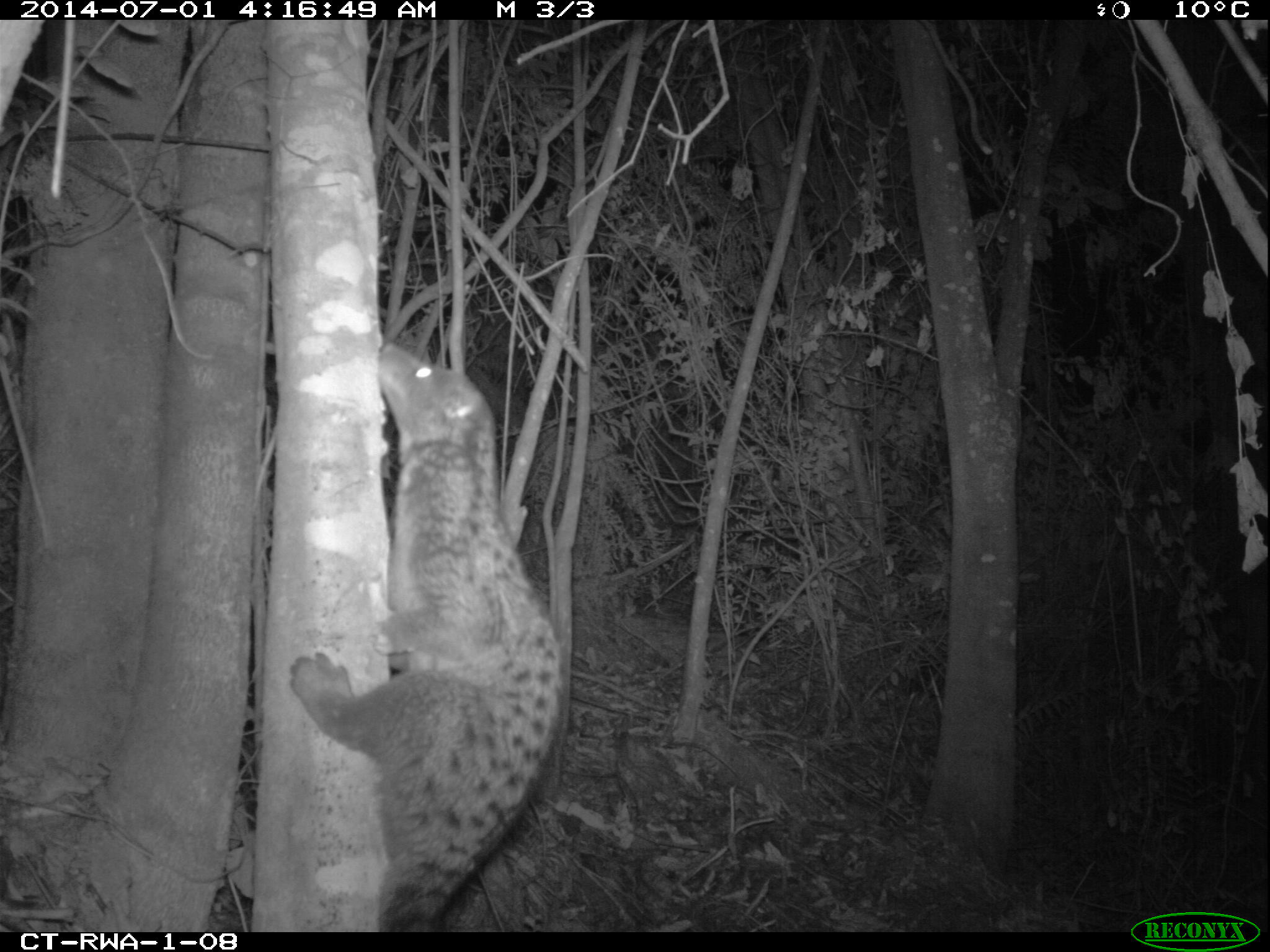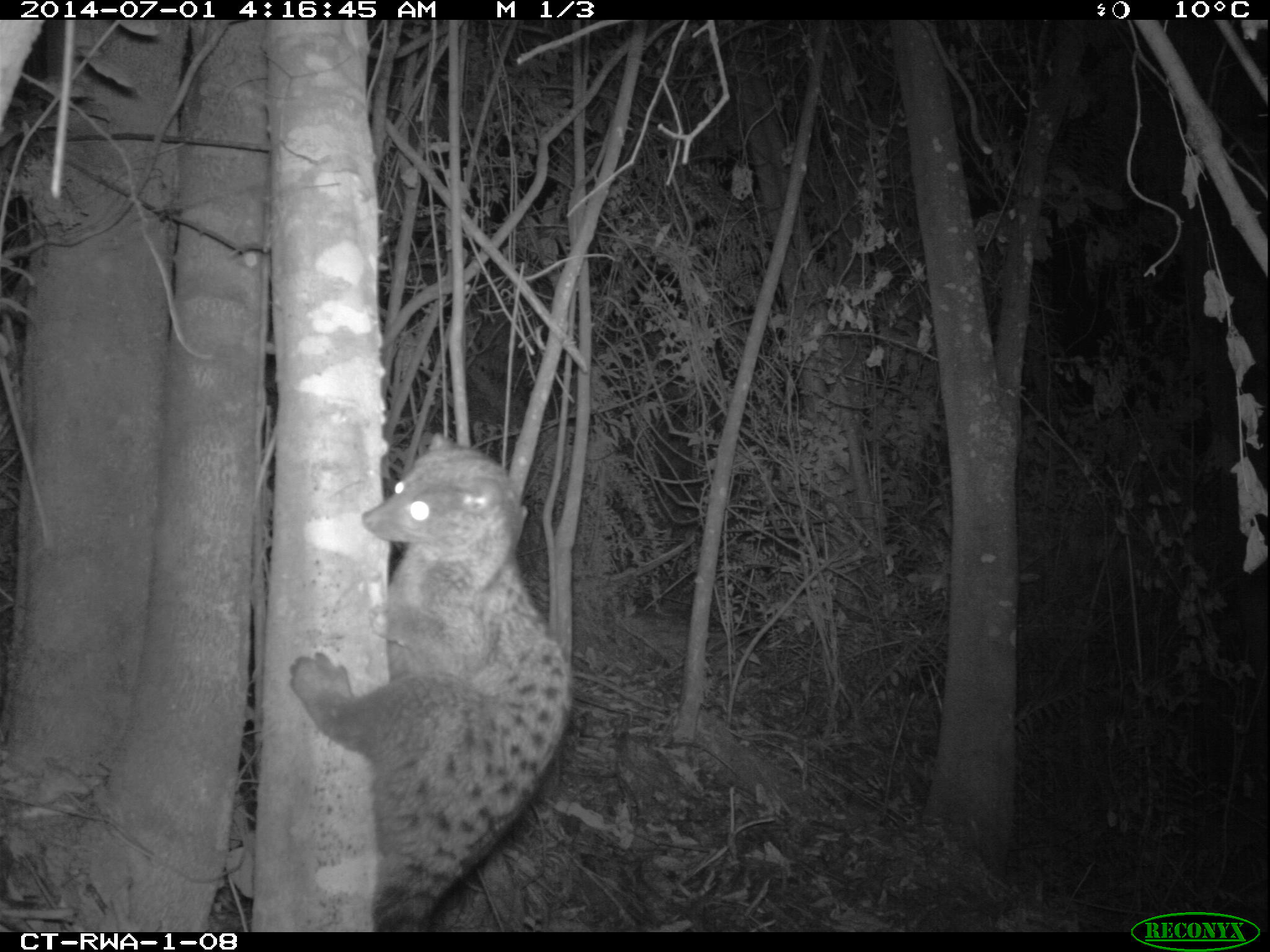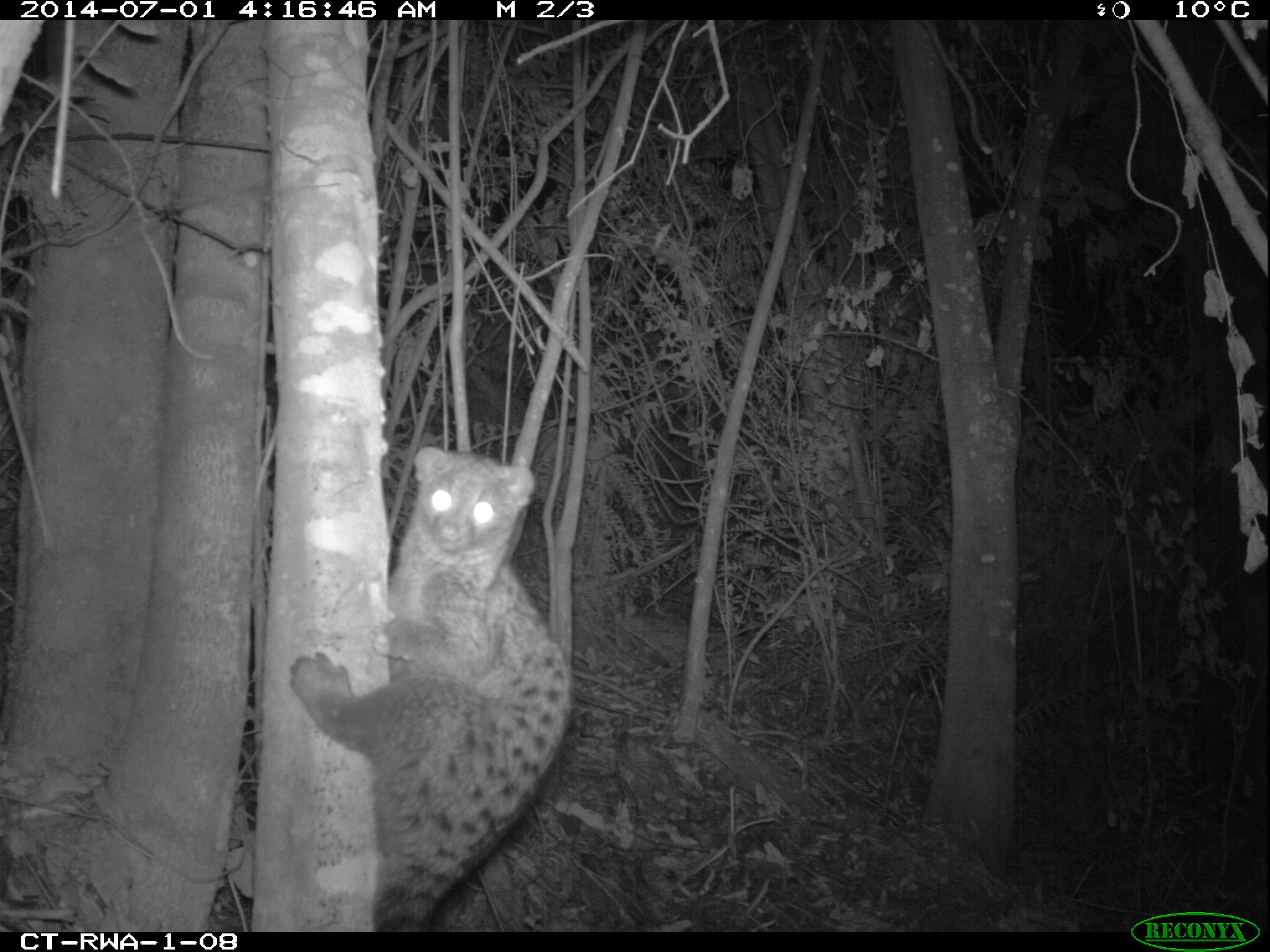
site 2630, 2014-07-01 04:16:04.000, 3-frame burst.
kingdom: Animalia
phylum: Chordata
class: Mammalia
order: Carnivora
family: Nandiniidae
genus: Nandinia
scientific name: Nandinia binotata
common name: african palm-civet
Nandinia binotata (african palm-civet), count 1.